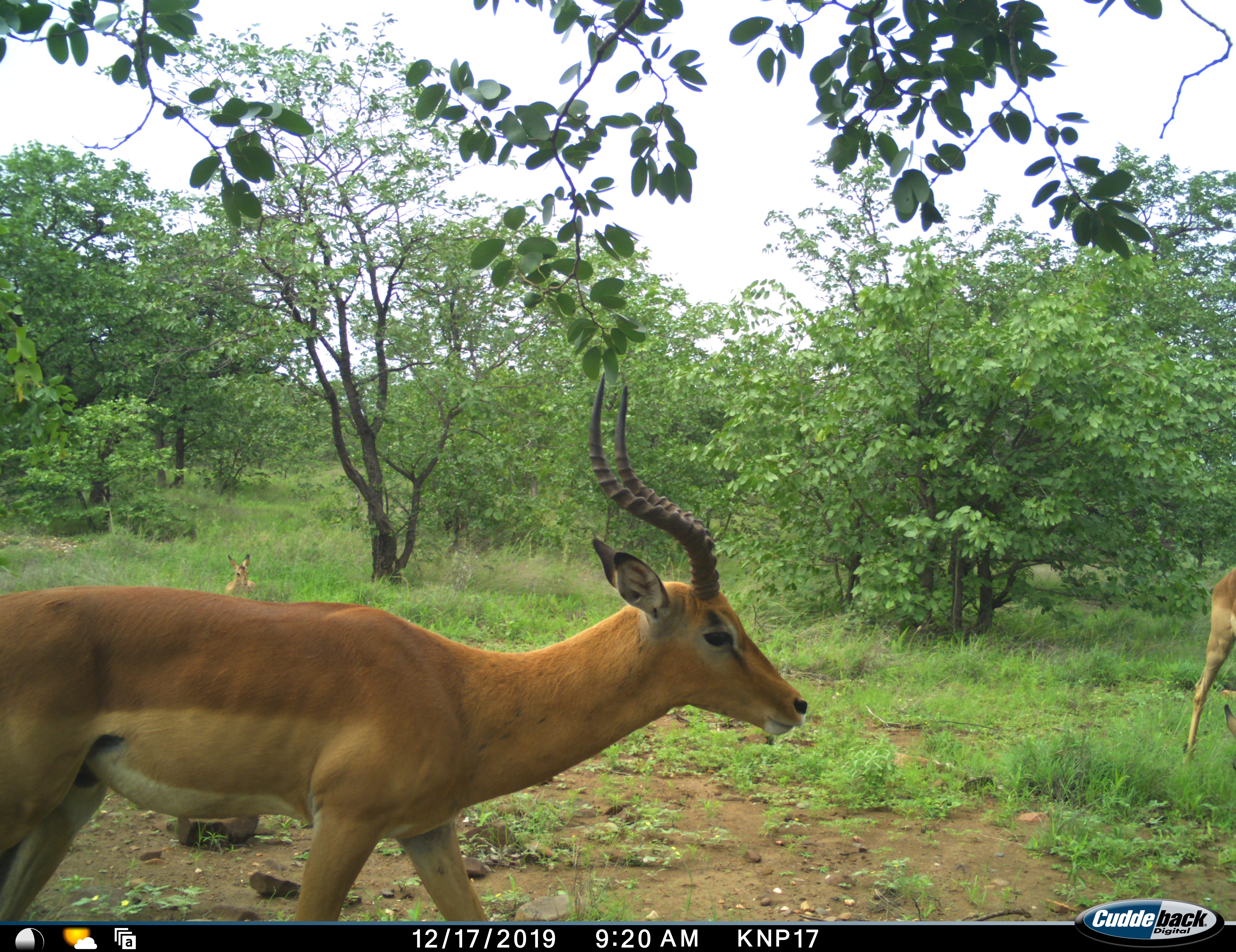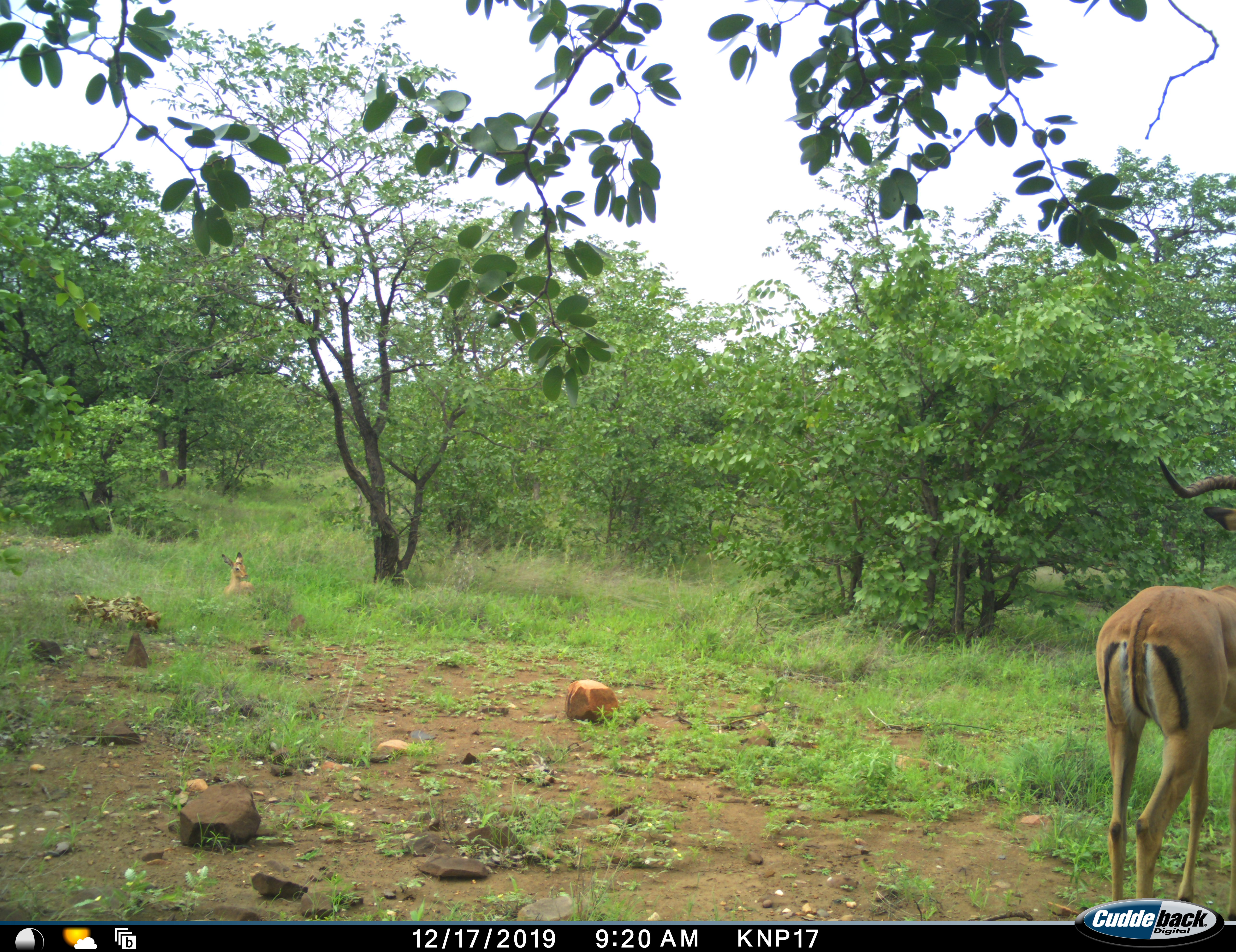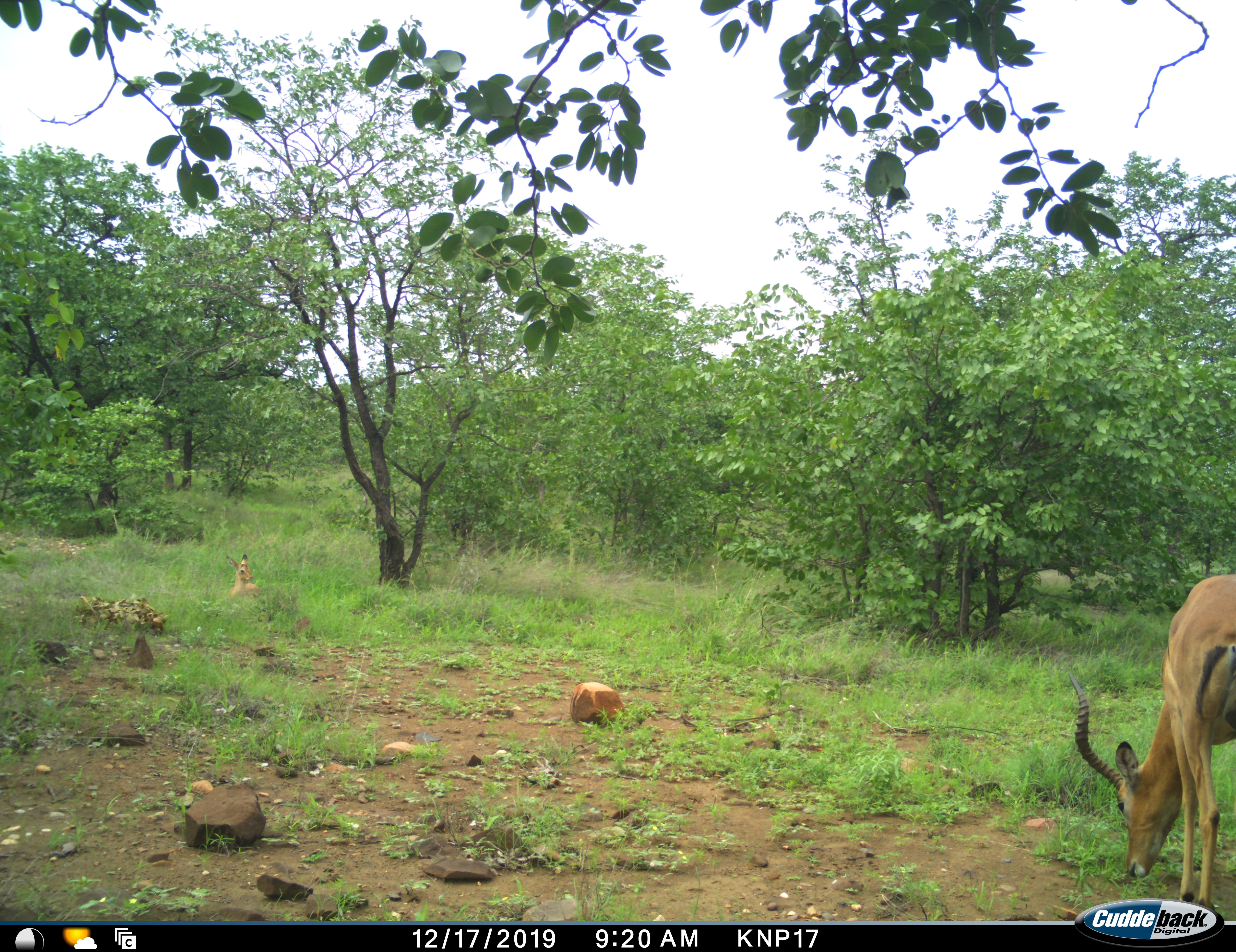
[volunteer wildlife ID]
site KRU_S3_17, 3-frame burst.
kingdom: Animalia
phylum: Chordata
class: Mammalia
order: Artiodactyla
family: Bovidae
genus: Aepyceros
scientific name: Aepyceros melampus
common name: impala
Impala (Aepyceros melampus), count 3. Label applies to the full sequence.